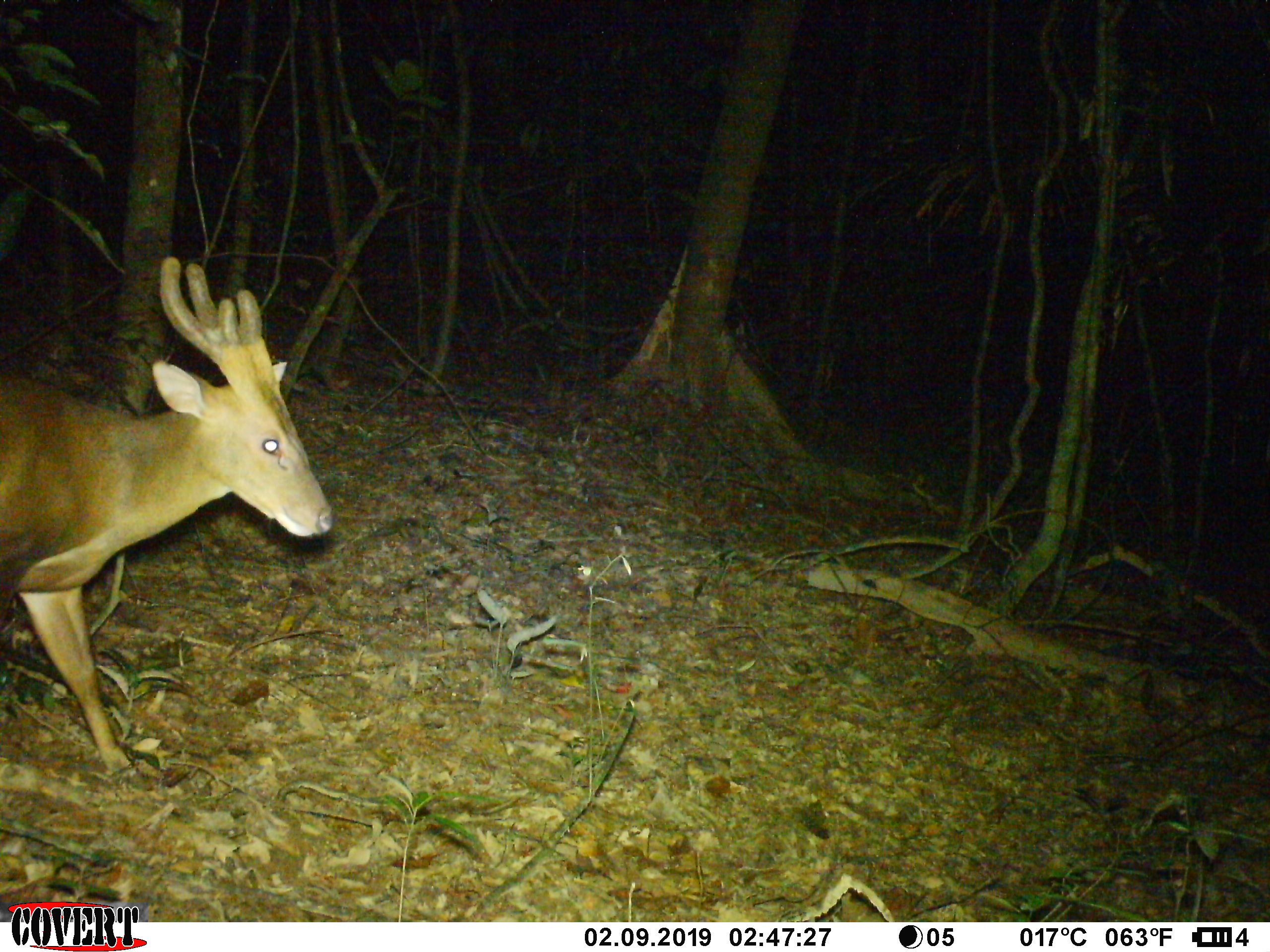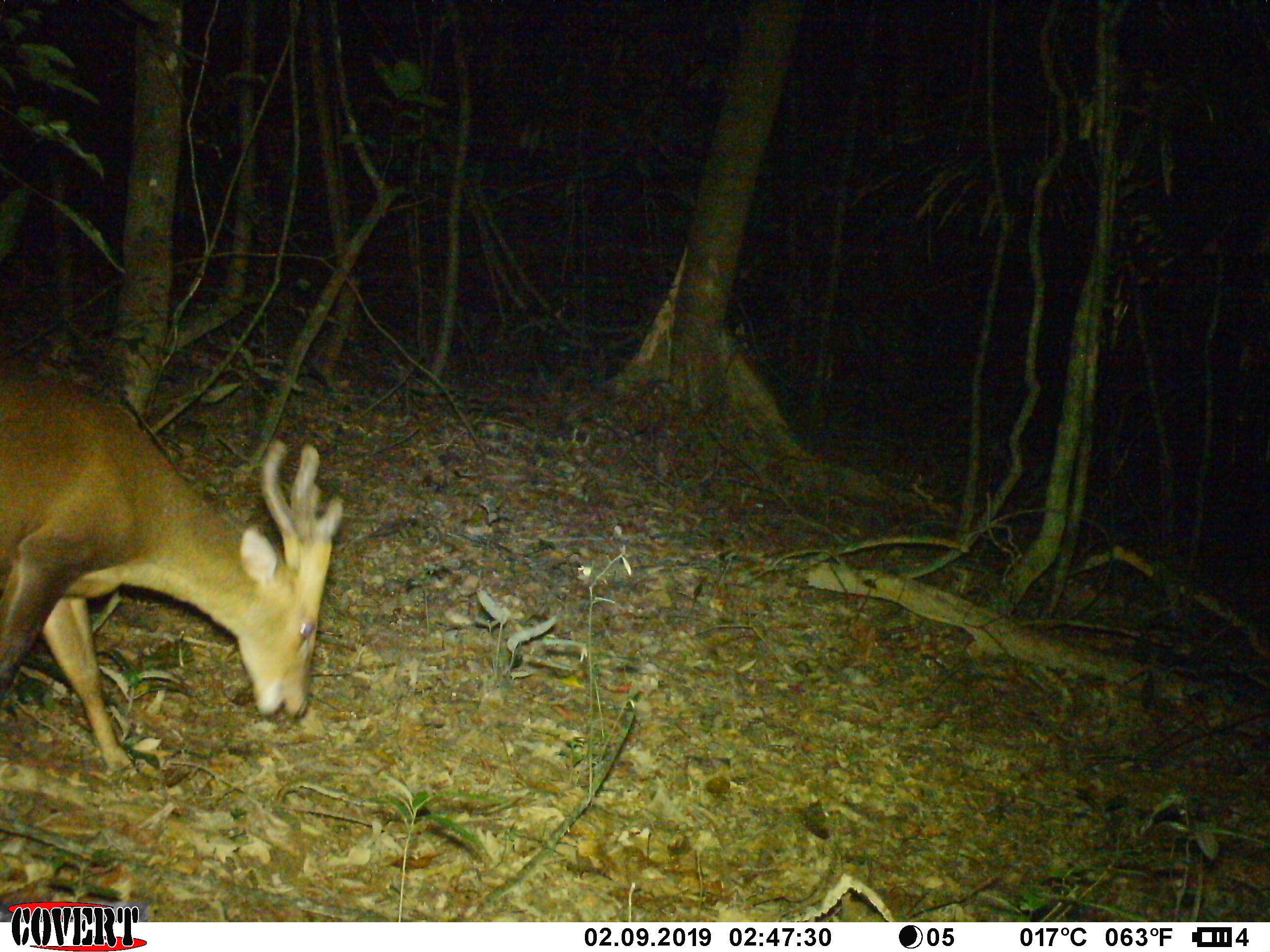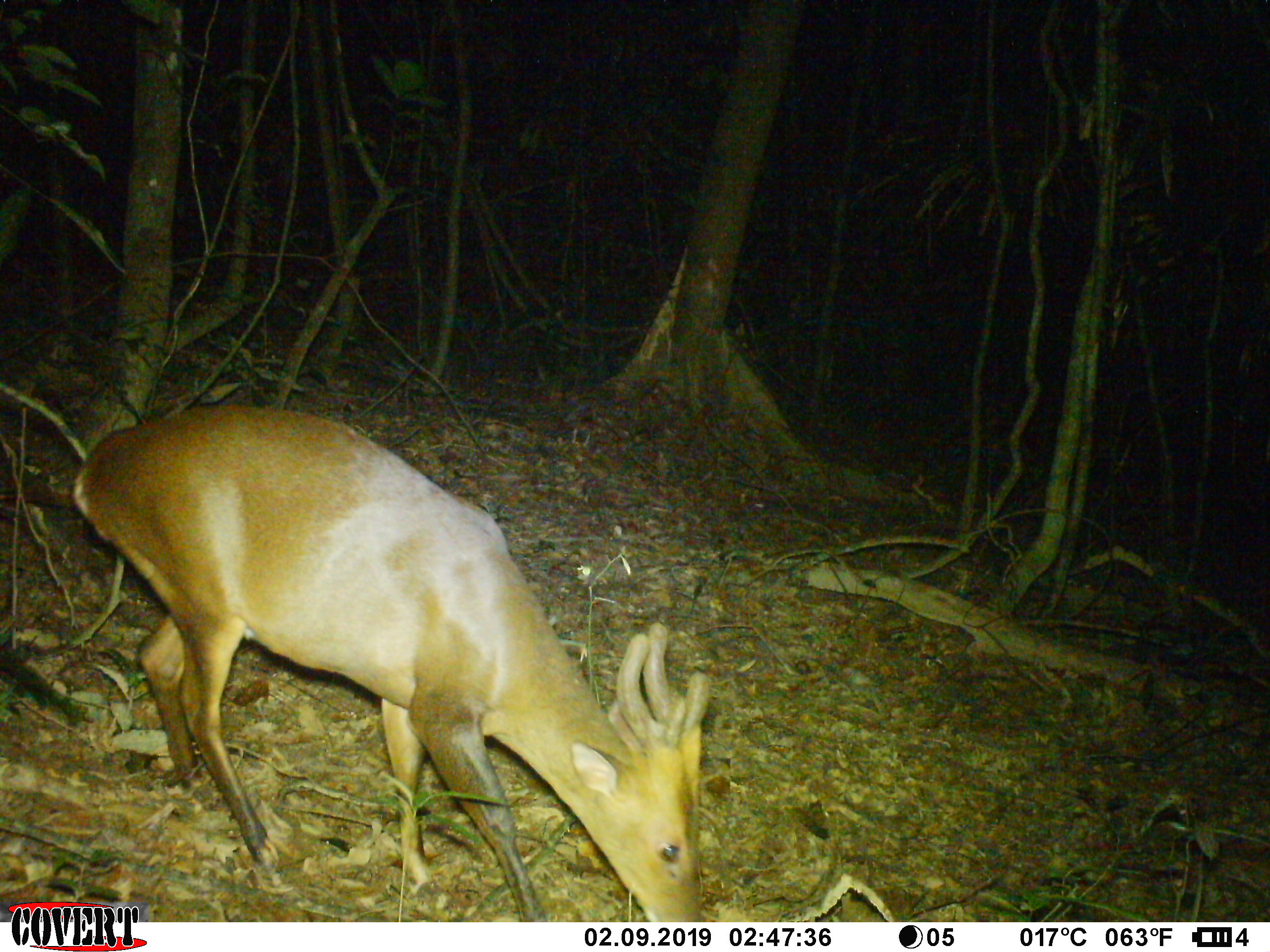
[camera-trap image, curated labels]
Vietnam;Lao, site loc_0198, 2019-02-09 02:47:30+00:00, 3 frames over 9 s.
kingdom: Animalia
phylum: Chordata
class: Mammalia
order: Artiodactyla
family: Cervidae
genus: Muntiacus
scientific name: Muntiacus vuquangensis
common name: large-antlered muntjac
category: large antlered muntjac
Large antlered muntjac (large-antlered muntjac) (Muntiacus vuquangensis). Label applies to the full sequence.